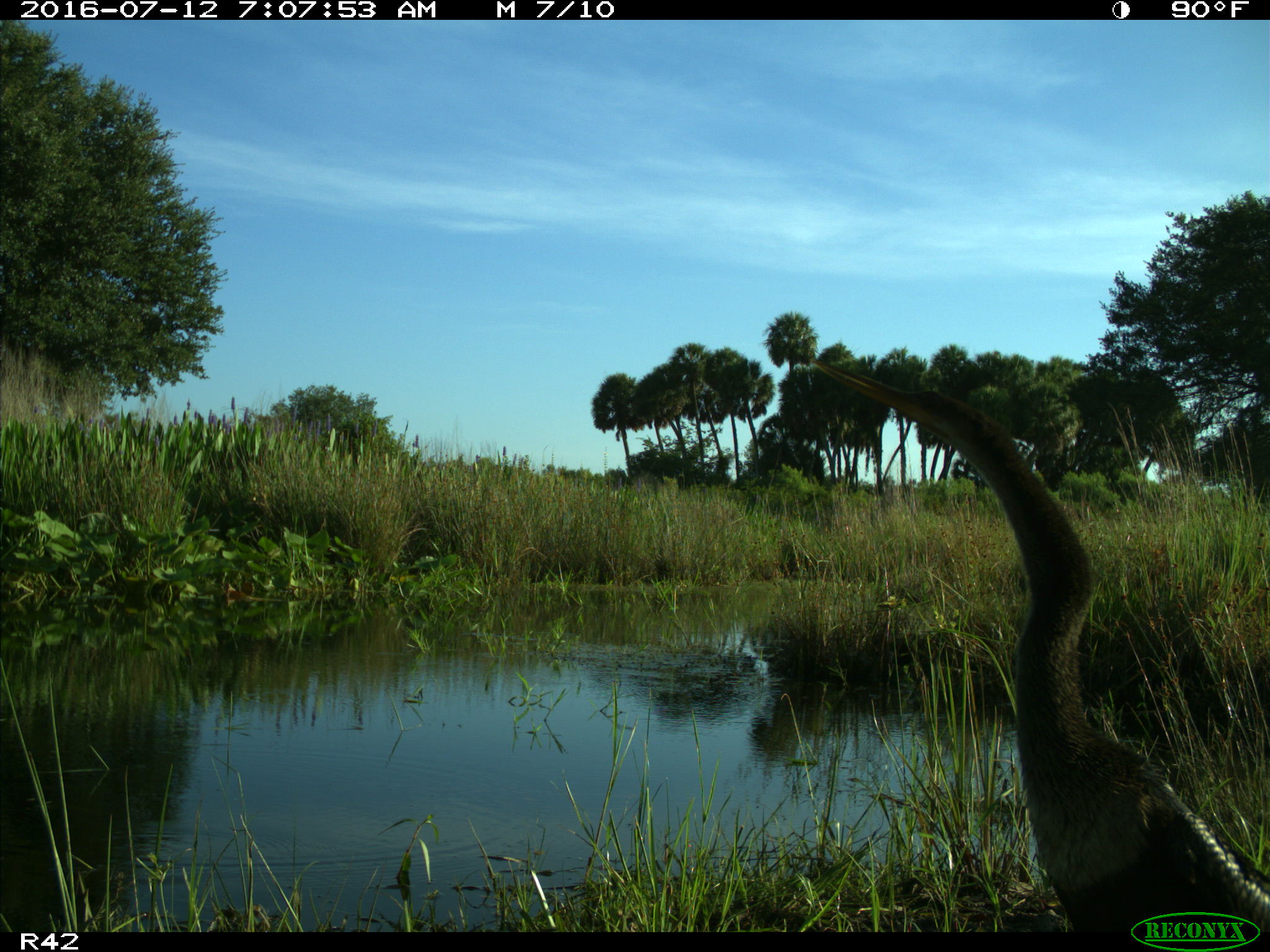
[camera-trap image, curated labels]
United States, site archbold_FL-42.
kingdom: Animalia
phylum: Chordata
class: Aves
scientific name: Aves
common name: birds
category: unidentified bird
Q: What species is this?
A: Unidentified bird (birds) (Aves).